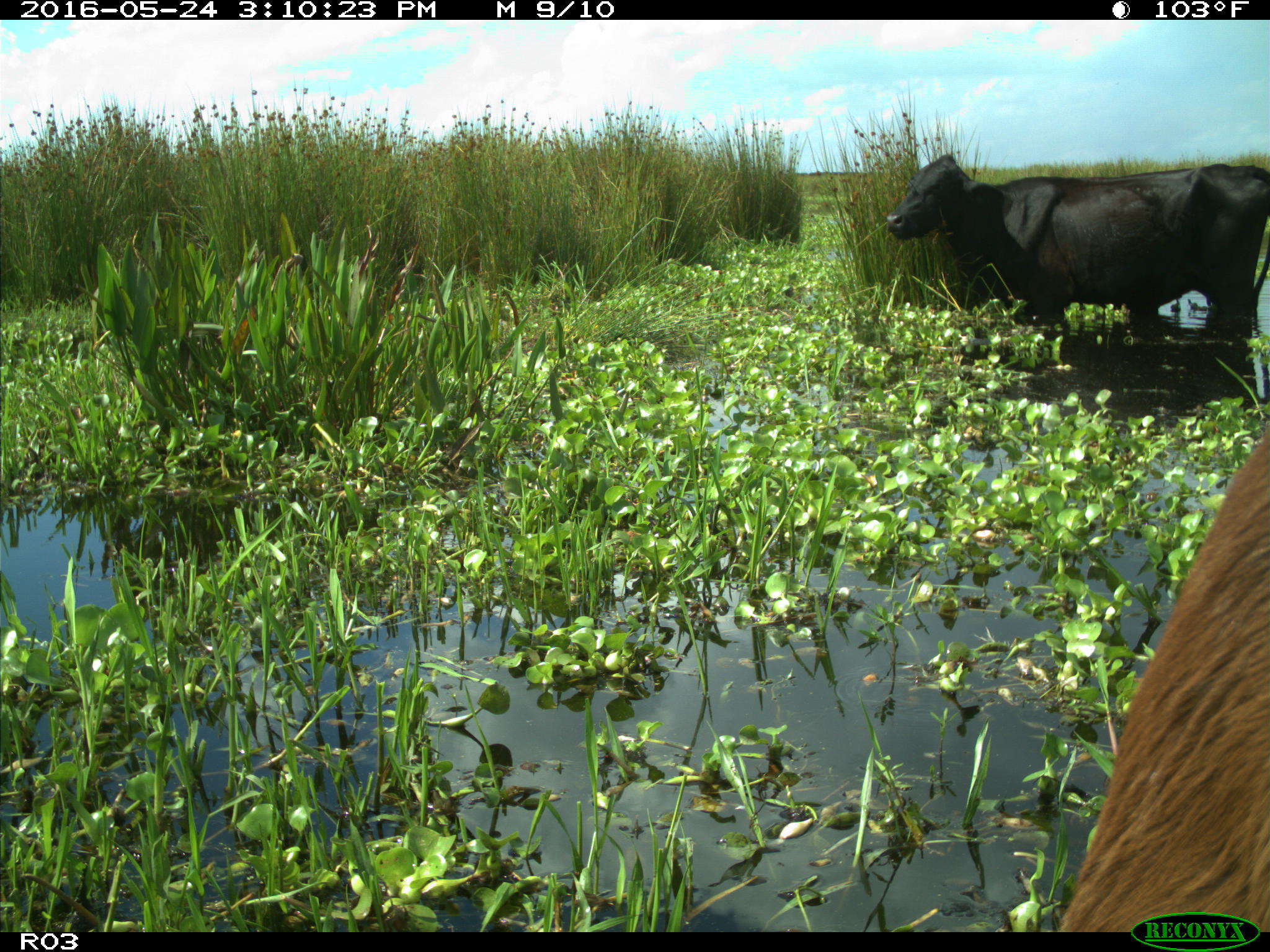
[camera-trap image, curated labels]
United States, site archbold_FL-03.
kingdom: Animalia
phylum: Chordata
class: Mammalia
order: Artiodactyla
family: Bovidae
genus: Bos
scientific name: Bos taurus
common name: domestic cow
Bos taurus (domestic cow).